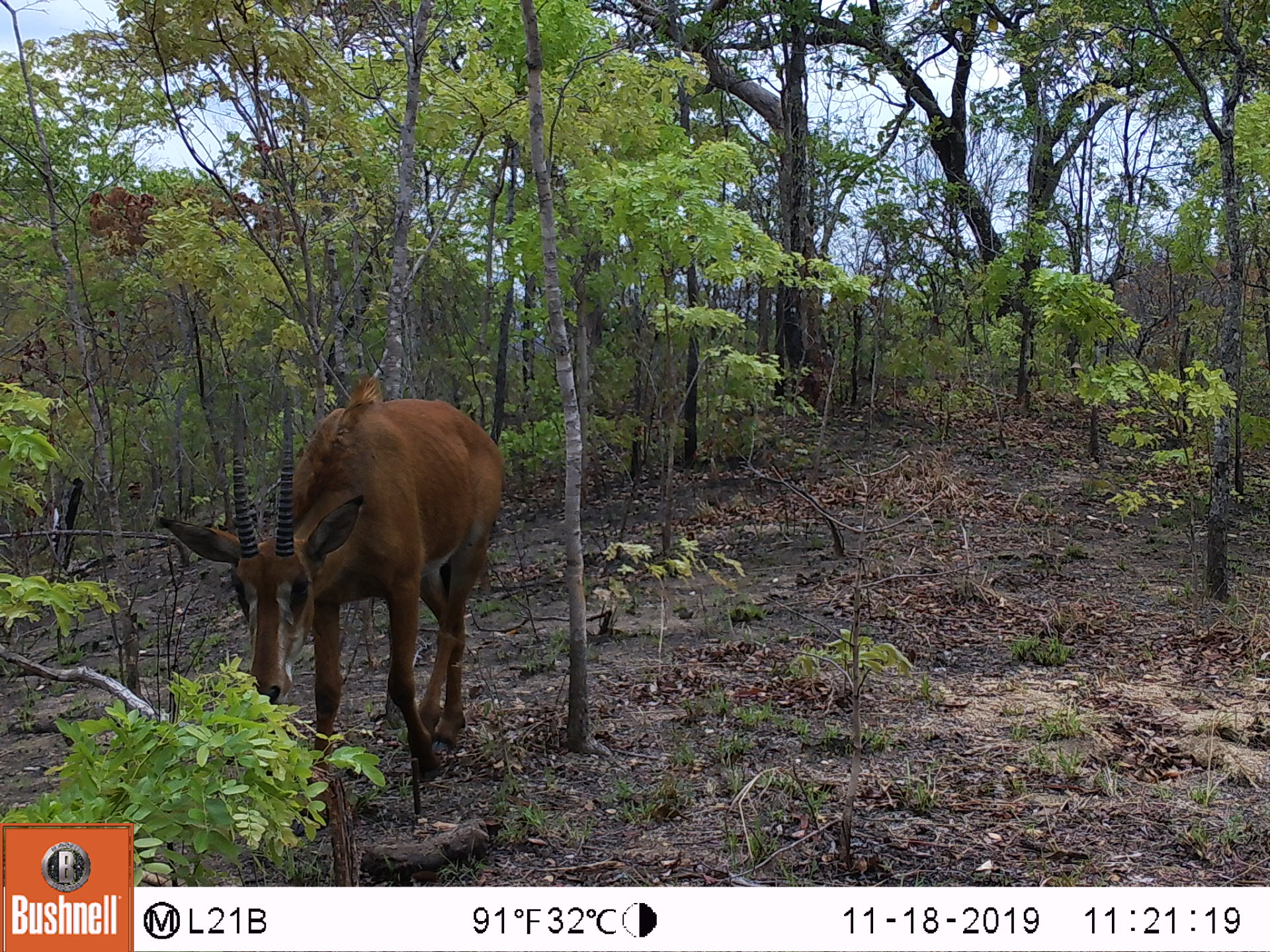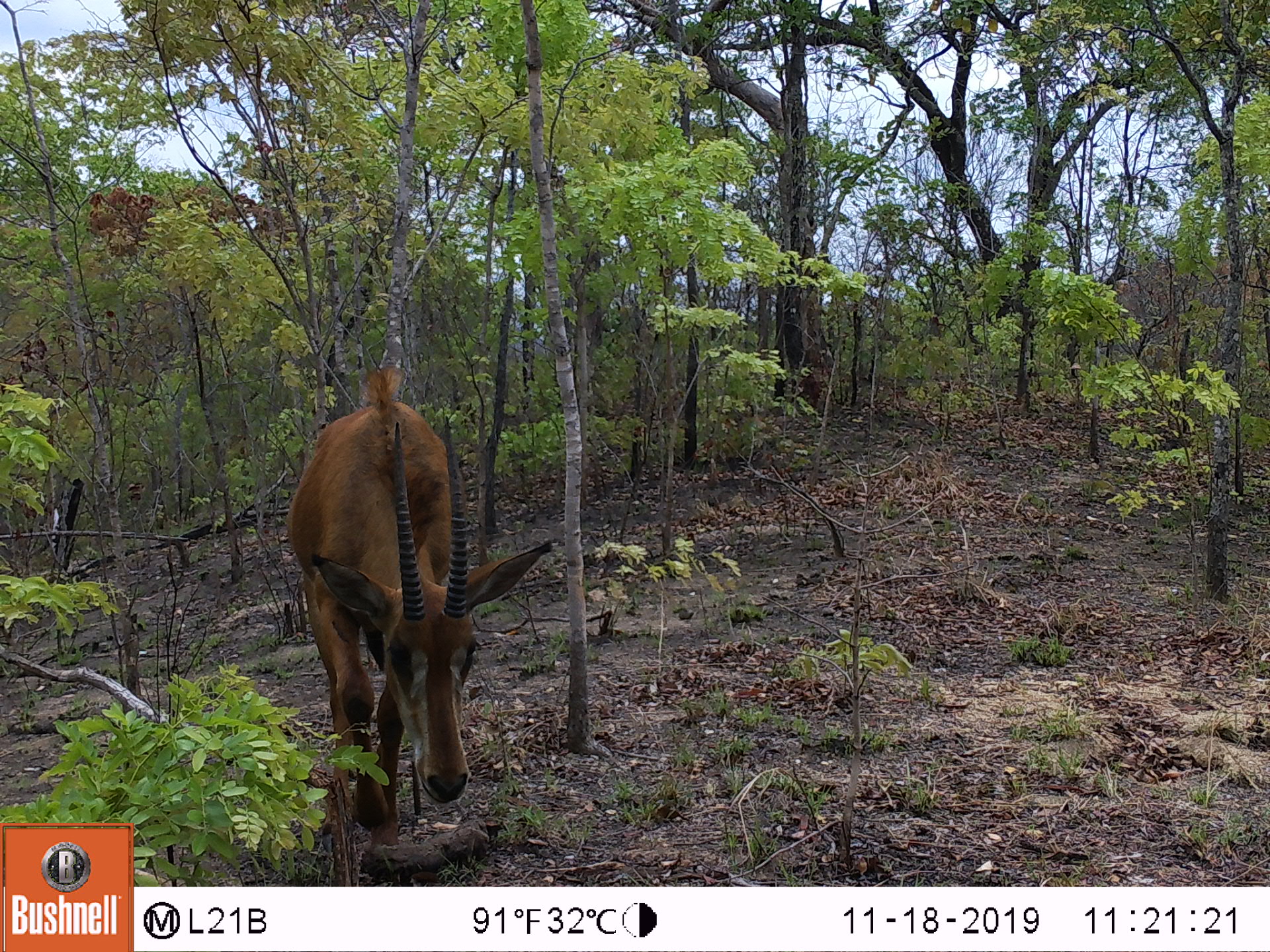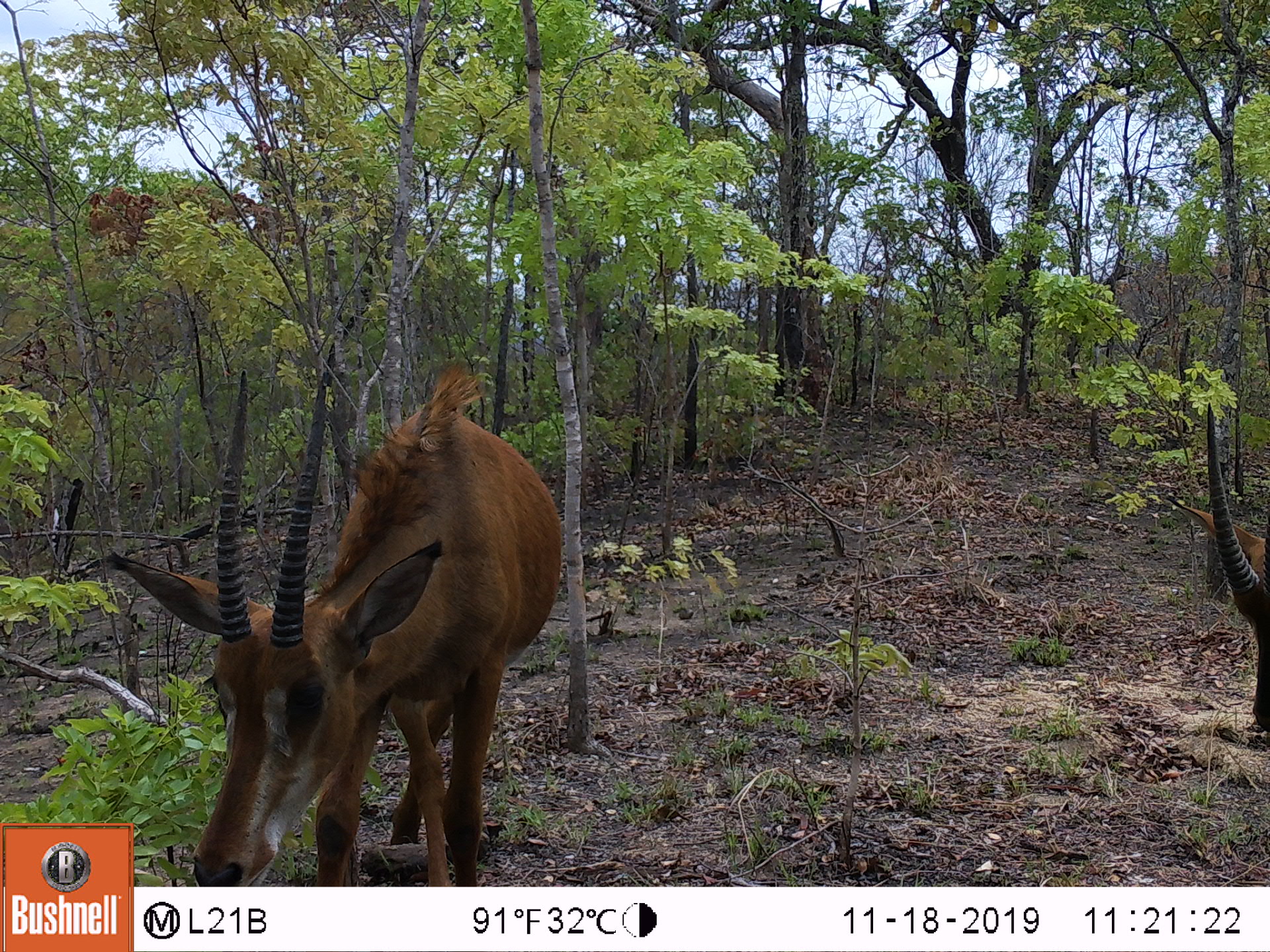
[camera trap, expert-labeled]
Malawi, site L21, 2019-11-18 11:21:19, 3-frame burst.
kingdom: Animalia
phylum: Chordata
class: Mammalia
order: Artiodactyla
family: Bovidae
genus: Hippotragus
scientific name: Hippotragus niger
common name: sable antelope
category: sable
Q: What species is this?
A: Sable (sable antelope) (Hippotragus niger).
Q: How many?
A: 1.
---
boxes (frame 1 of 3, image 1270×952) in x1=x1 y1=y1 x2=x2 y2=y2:
sable: x1=157 y1=375 x2=502 y2=791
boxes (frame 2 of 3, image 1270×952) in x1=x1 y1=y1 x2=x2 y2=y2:
sable: x1=293 y1=333 x2=555 y2=883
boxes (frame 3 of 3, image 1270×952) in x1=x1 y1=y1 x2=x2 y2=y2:
sable: x1=136 y1=375 x2=556 y2=882